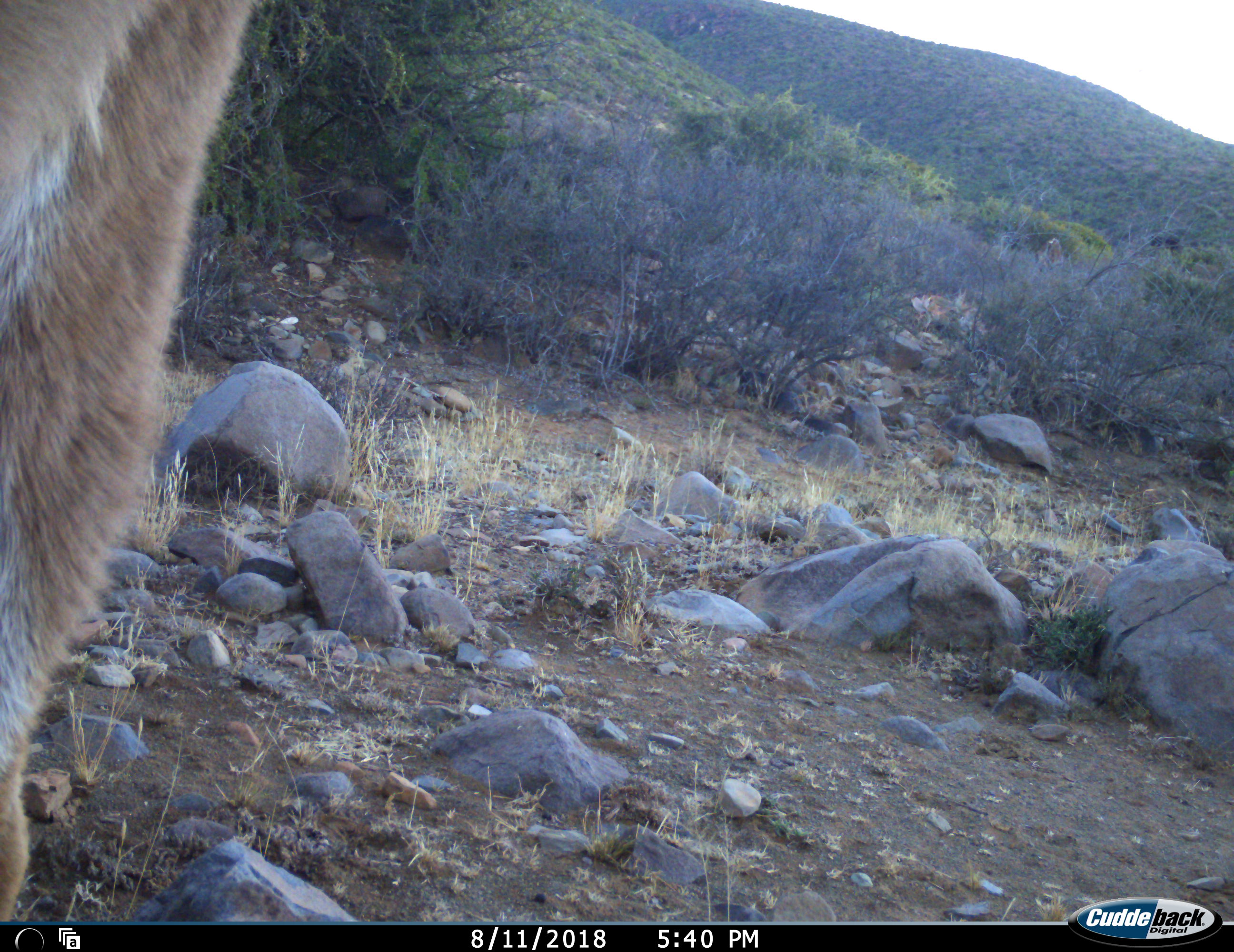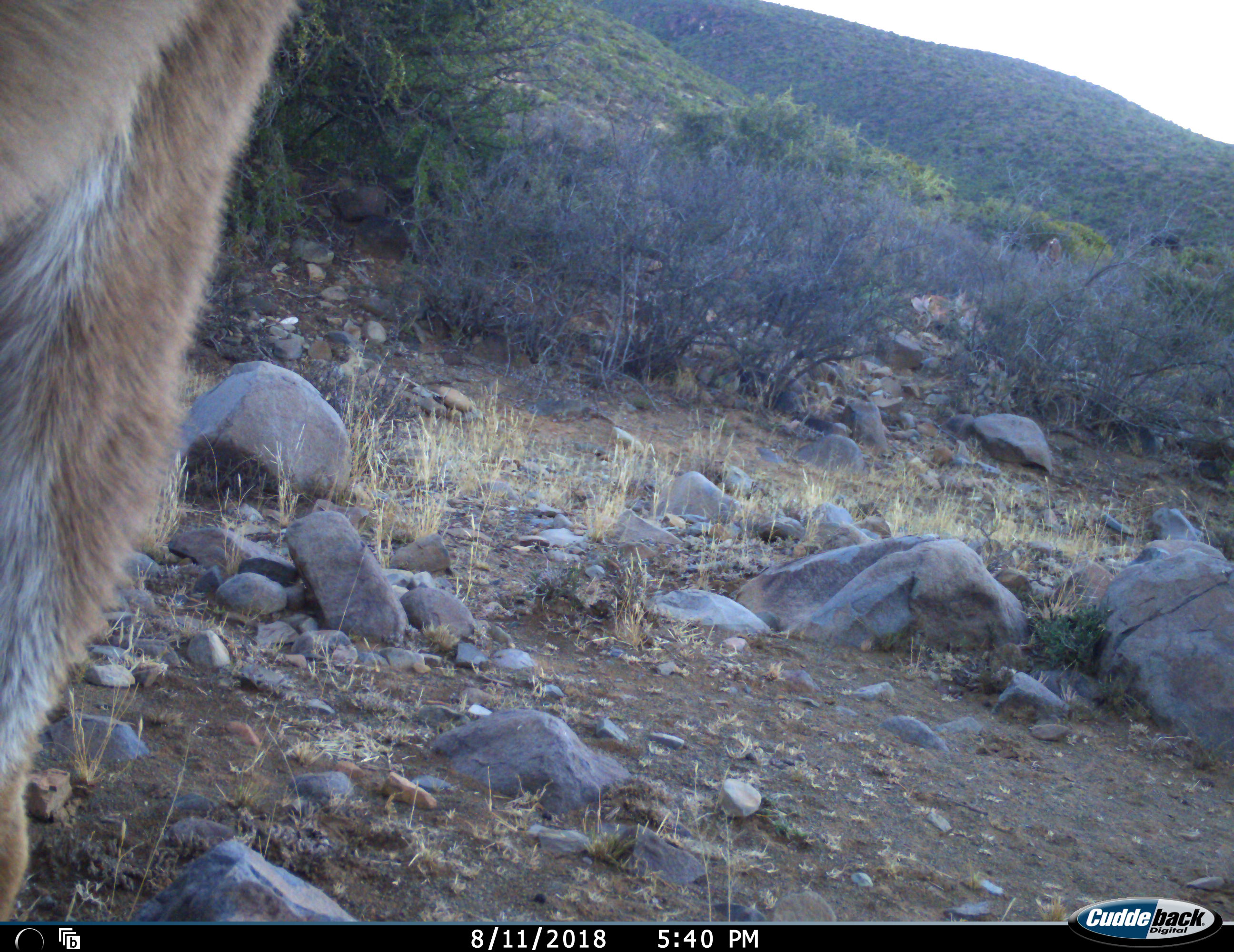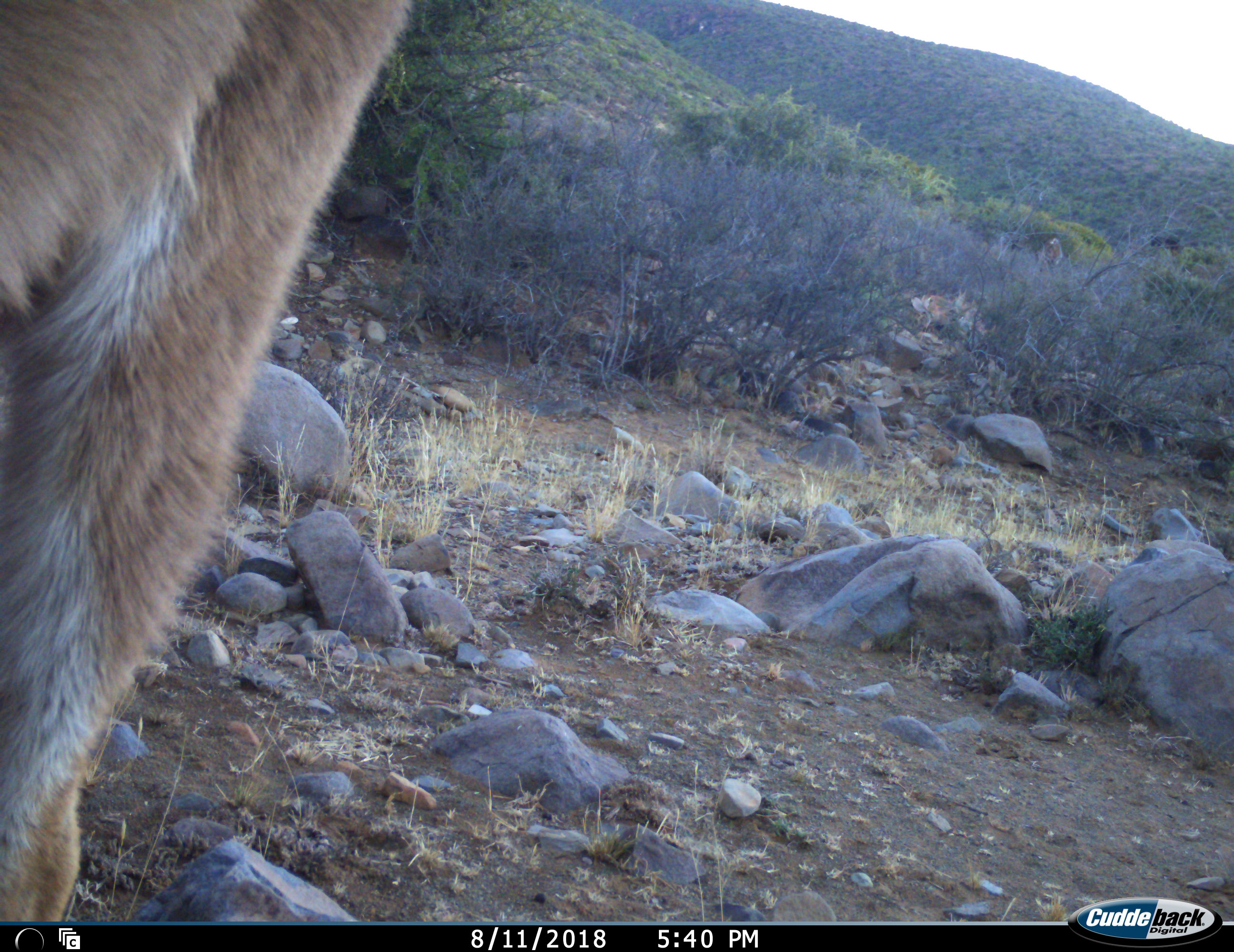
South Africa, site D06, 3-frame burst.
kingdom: Animalia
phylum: Chordata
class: Mammalia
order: Artiodactyla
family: Bovidae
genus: Tragelaphus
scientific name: Tragelaphus strepsiceros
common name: greater kudu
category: kudu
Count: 1.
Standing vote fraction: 50%.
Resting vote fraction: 0%.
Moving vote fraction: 75%.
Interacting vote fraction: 0%.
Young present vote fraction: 0%.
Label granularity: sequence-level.